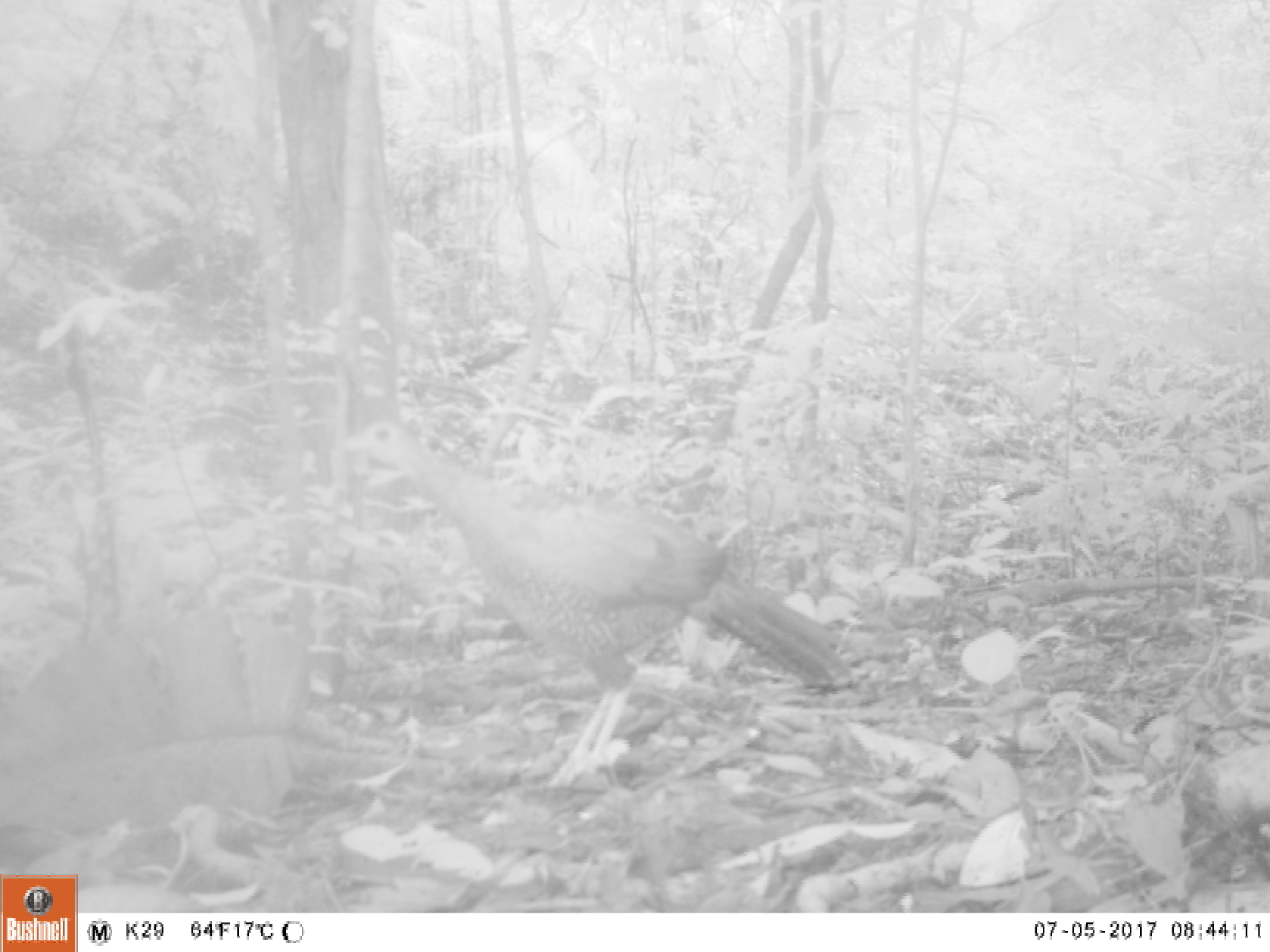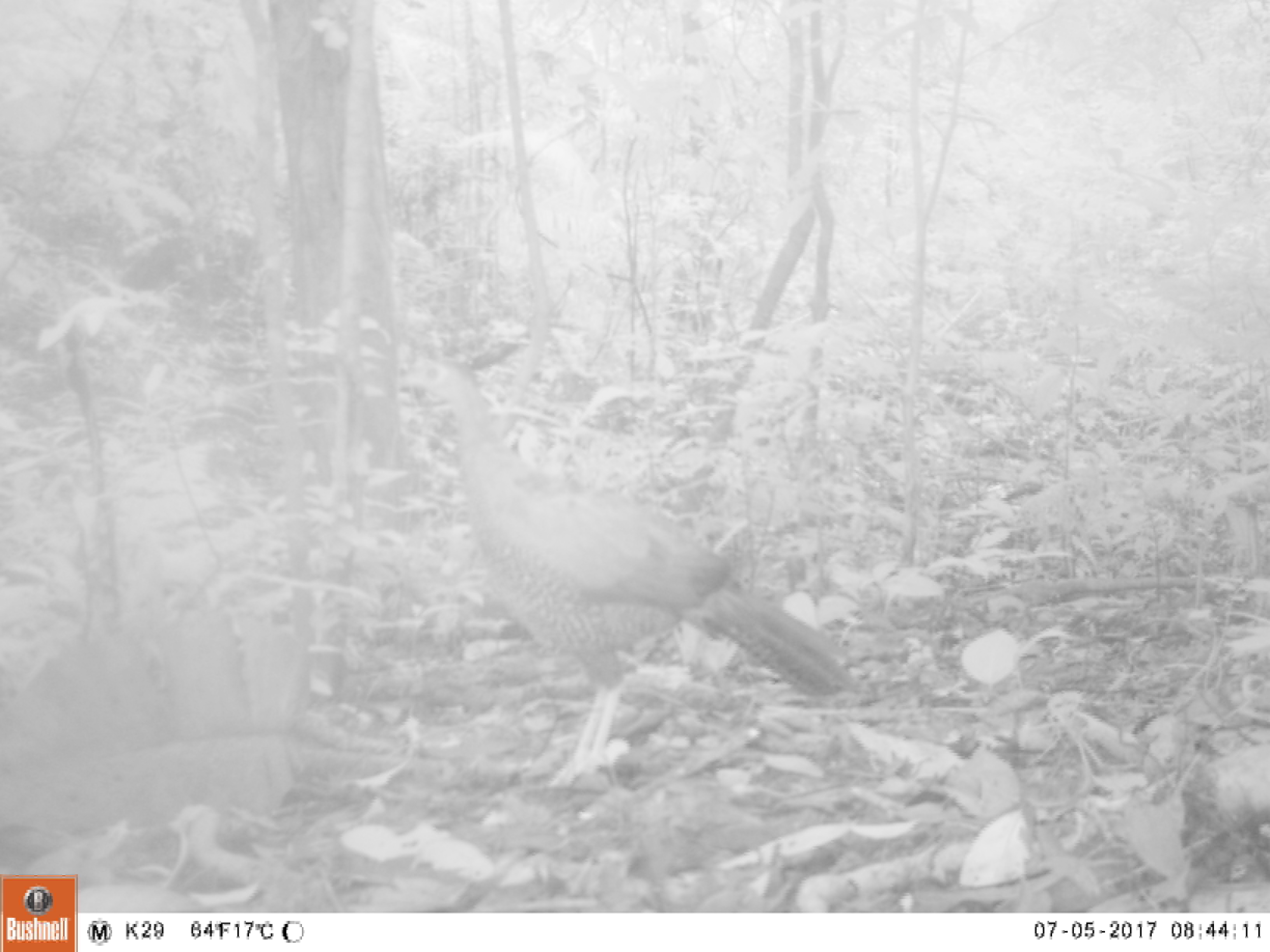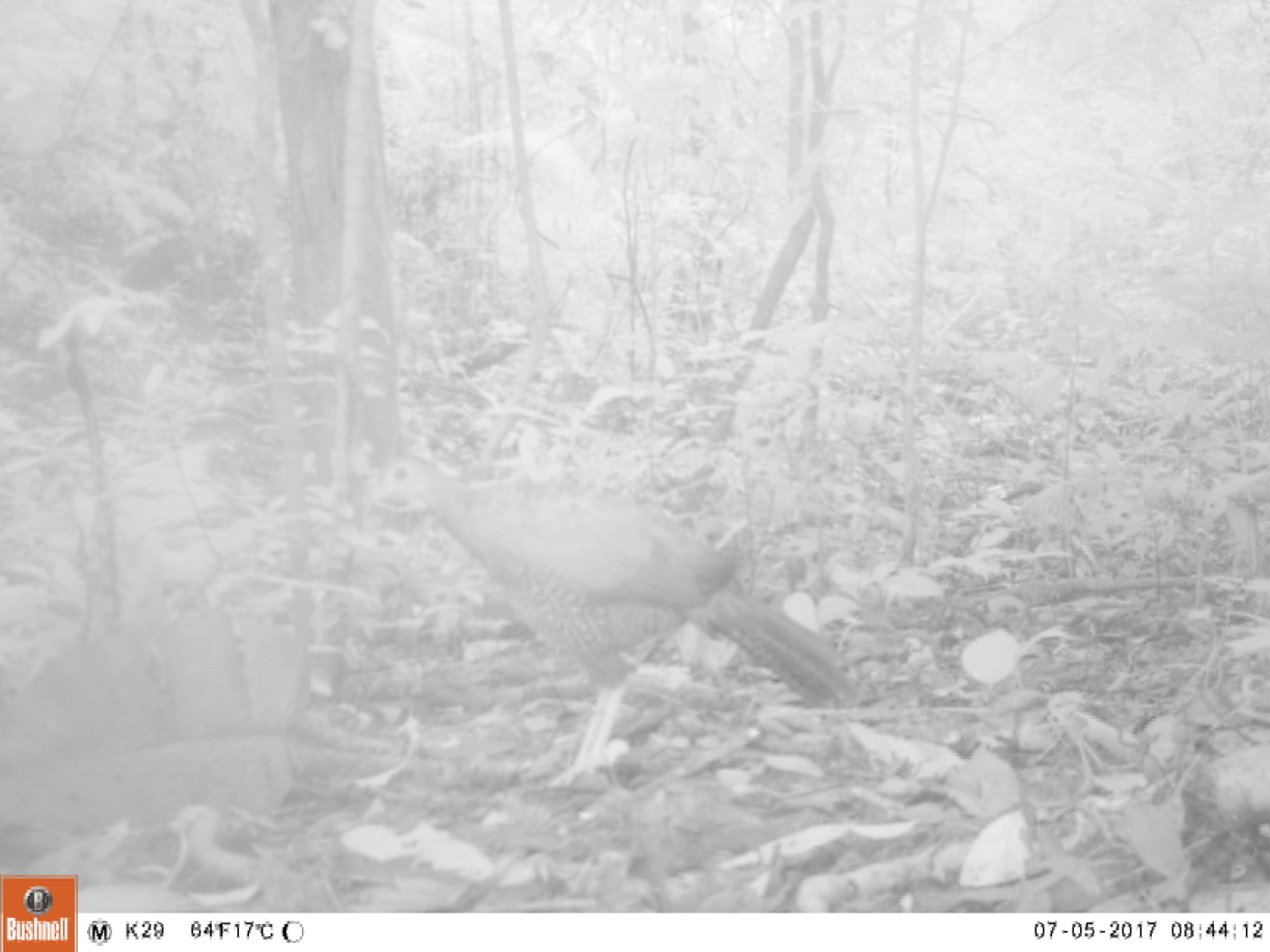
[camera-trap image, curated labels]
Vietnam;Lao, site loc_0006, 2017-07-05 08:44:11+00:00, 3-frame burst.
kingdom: Animalia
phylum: Chordata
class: Aves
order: Galliformes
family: Phasianidae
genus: Lophura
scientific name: Lophura nycthemera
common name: silver pheasant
Silver pheasant (Lophura nycthemera). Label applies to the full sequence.